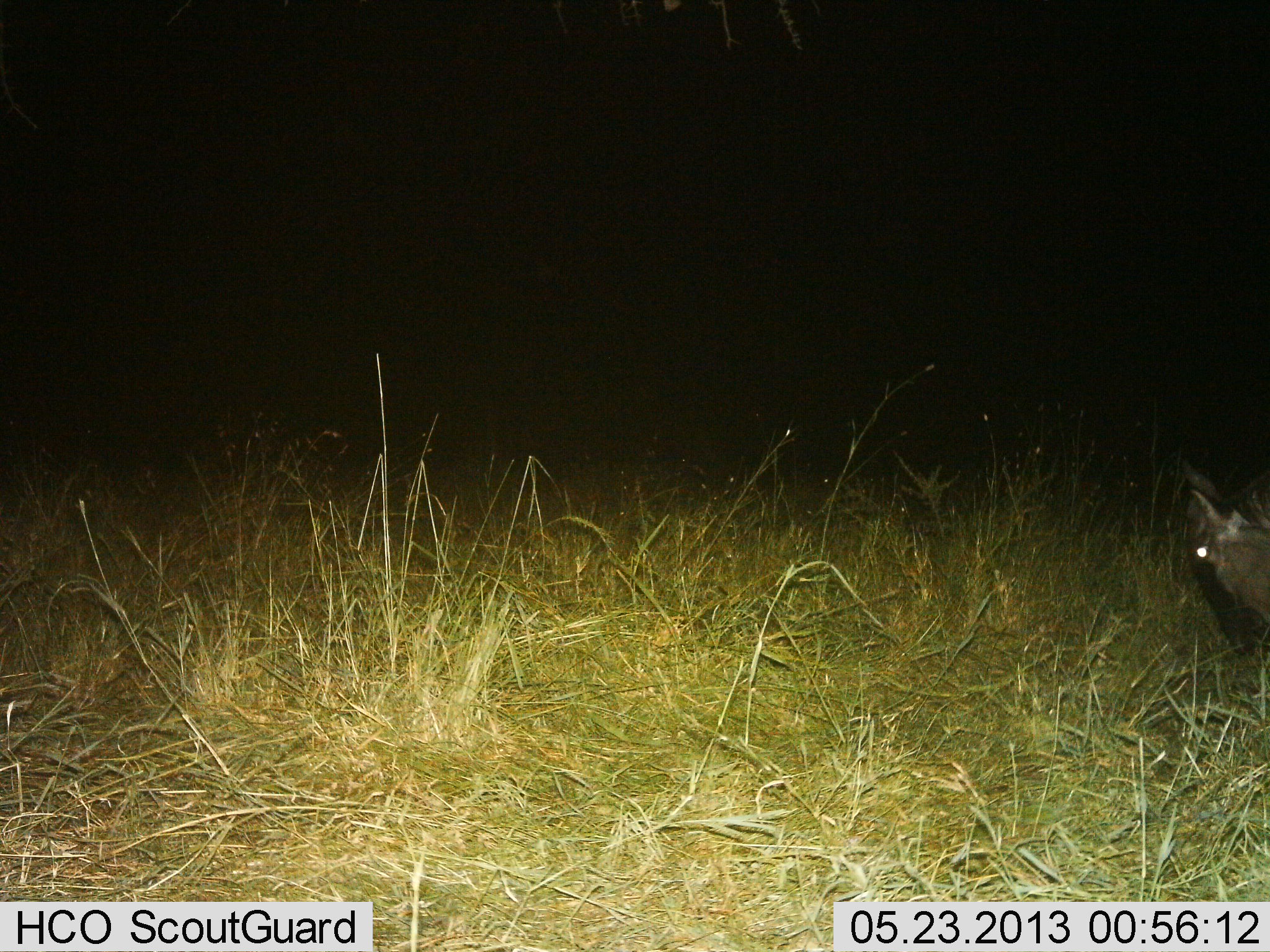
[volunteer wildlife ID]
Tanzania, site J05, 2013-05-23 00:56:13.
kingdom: Animalia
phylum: Chordata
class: Mammalia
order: Artiodactyla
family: Bovidae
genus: Connochaetes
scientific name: Connochaetes taurinus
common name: blue wildebeest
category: wildebeest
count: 1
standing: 30%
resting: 20%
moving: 10%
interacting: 0%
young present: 0%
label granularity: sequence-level